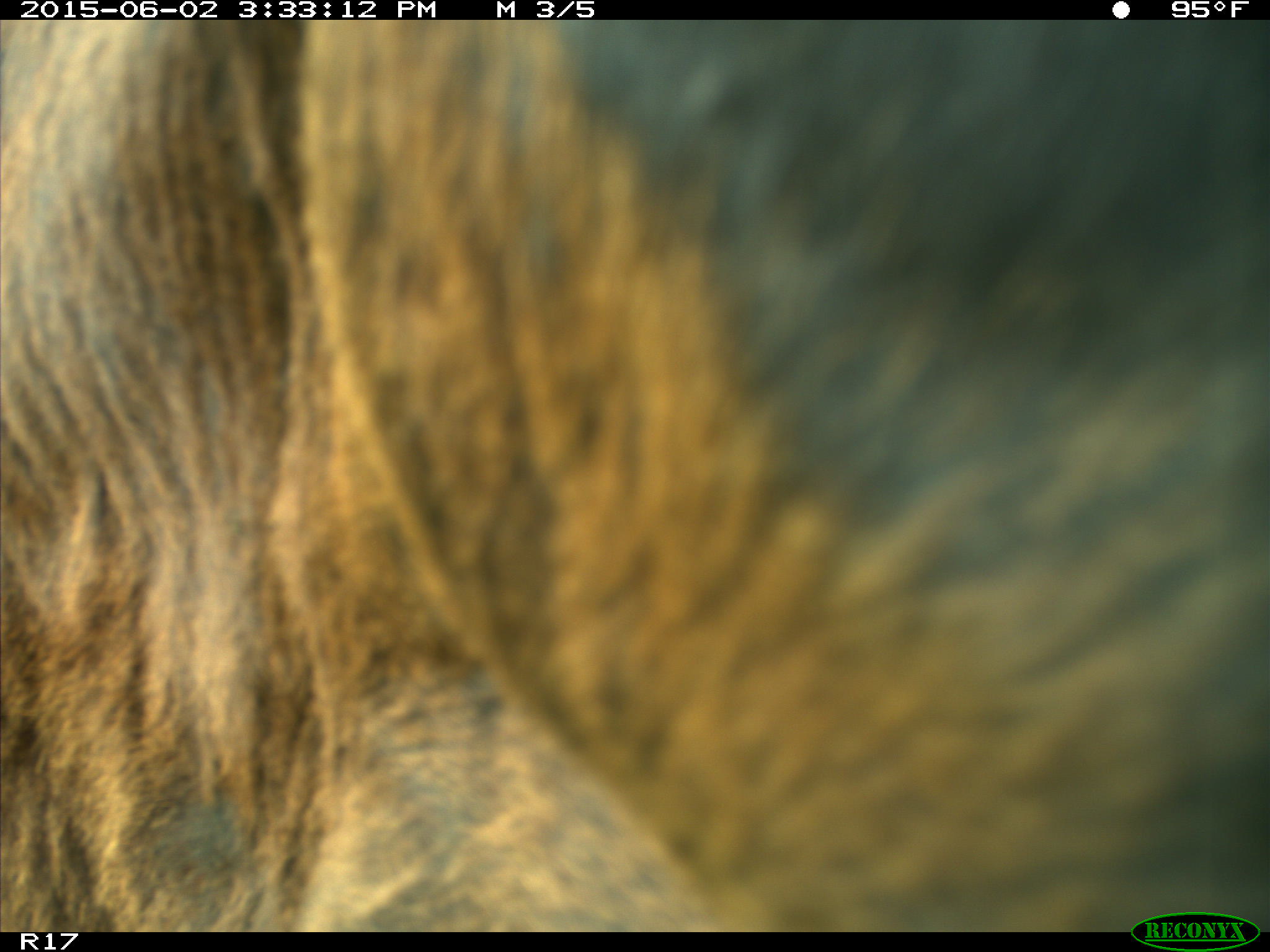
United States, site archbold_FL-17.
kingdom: Animalia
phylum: Chordata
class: Mammalia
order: Artiodactyla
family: Bovidae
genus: Bos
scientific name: Bos taurus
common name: domestic cow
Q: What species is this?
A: Bos taurus (domestic cow).